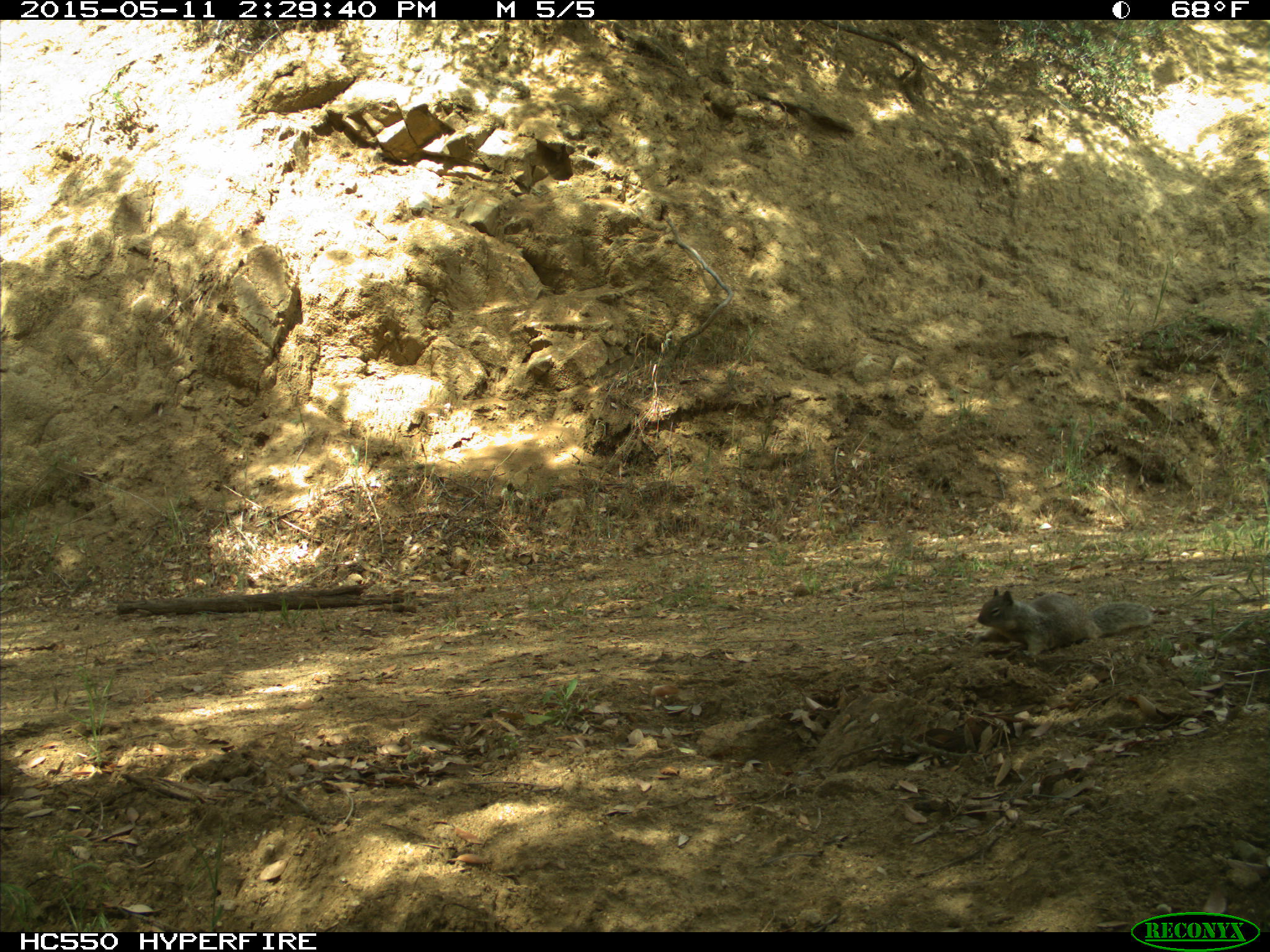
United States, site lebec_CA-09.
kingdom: Animalia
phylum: Chordata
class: Mammalia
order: Rodentia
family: Sciuridae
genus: Otospermophilus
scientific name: Otospermophilus beecheyi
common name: california ground squirrel